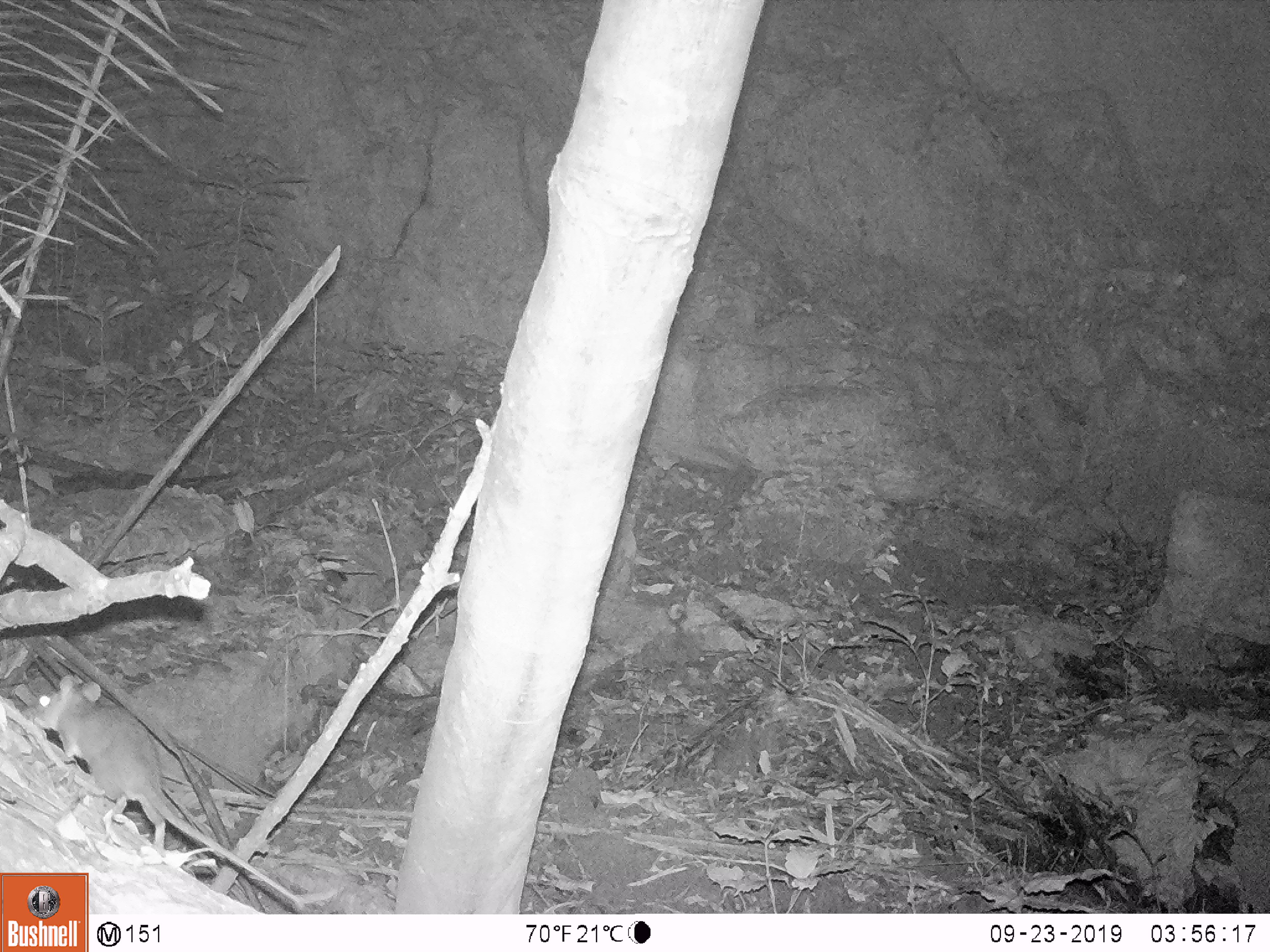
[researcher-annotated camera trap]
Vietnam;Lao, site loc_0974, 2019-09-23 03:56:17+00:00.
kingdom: Animalia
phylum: Chordata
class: Mammalia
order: Rodentia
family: Muridae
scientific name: Muridae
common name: old-world mice and rats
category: unidentified murid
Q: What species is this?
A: Unidentified murid (old-world mice and rats) (Muridae).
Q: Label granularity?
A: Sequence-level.